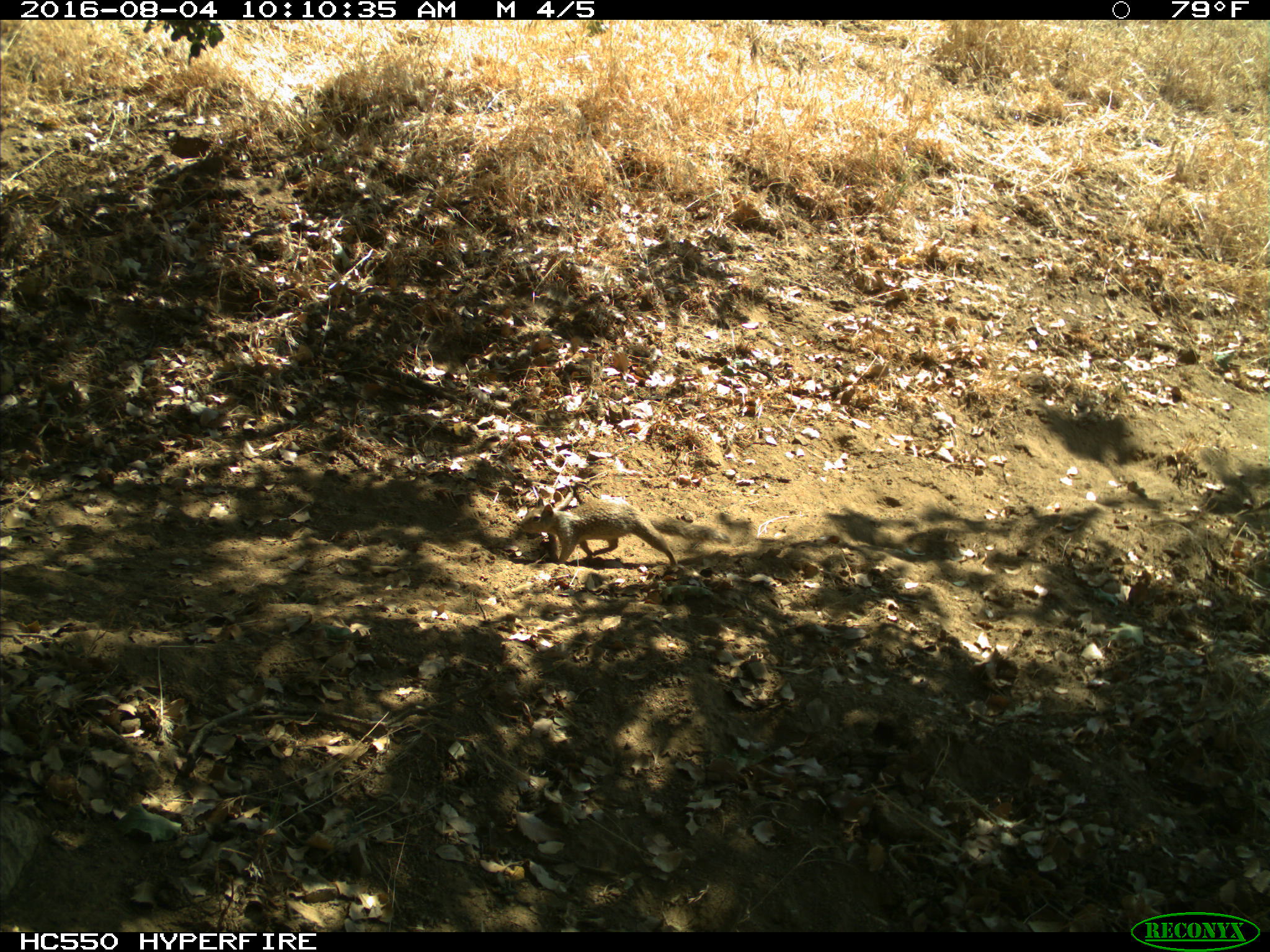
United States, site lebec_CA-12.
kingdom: Animalia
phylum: Chordata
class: Mammalia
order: Rodentia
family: Sciuridae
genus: Otospermophilus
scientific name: Otospermophilus beecheyi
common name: california ground squirrel